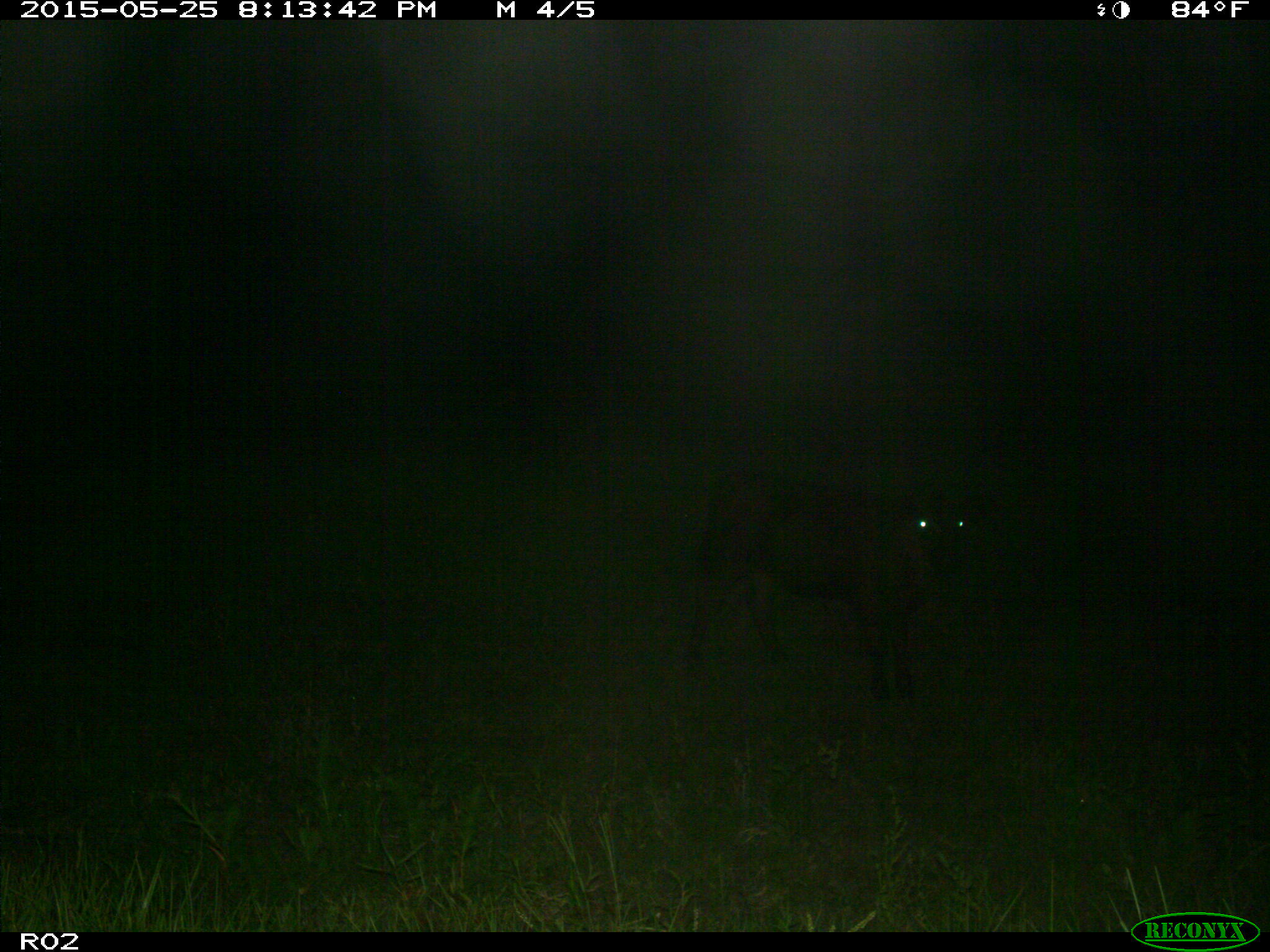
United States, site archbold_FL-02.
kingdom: Animalia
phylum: Chordata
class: Mammalia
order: Artiodactyla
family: Bovidae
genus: Bos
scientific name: Bos taurus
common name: domestic cow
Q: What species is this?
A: Bos taurus (domestic cow).